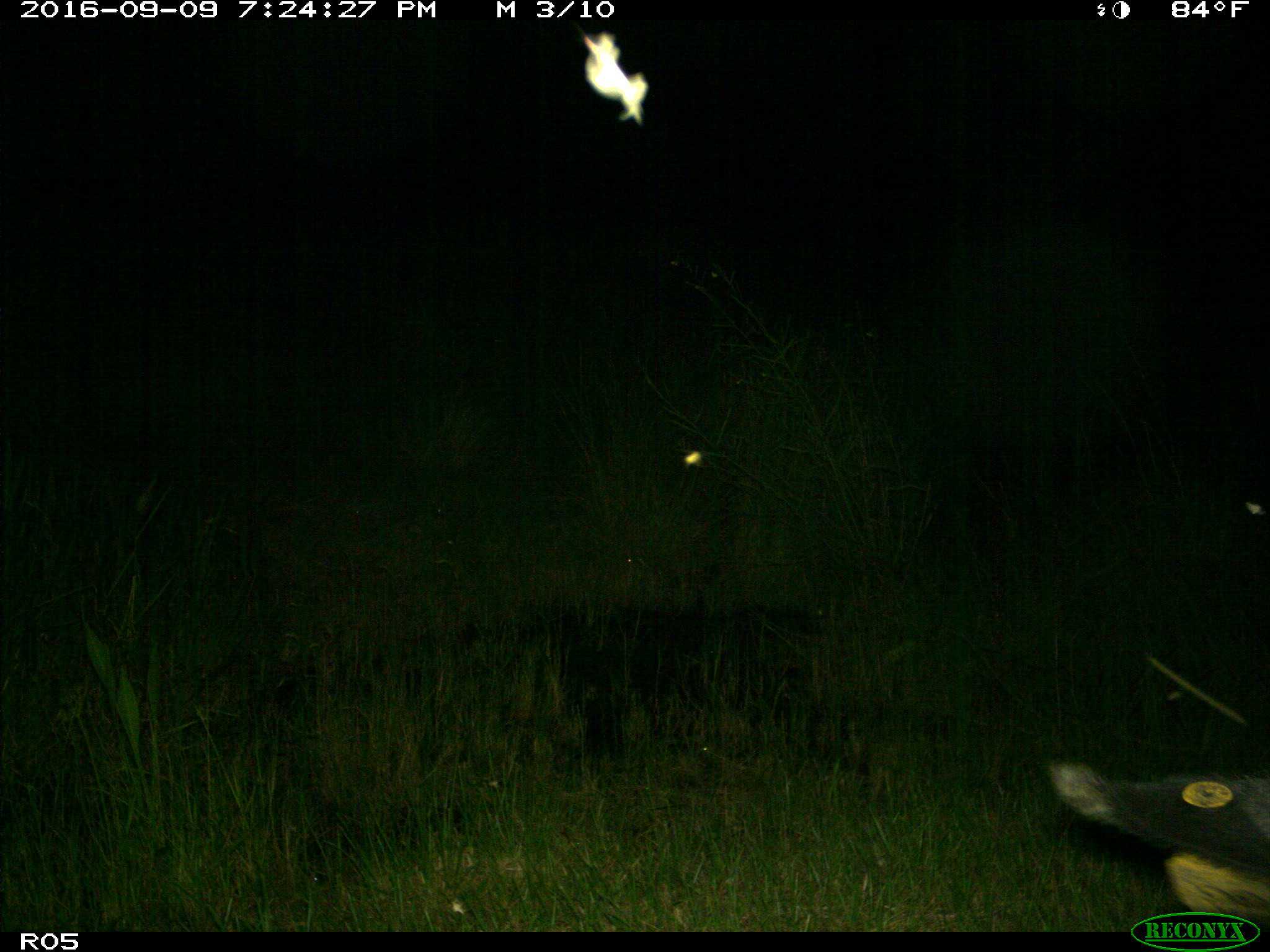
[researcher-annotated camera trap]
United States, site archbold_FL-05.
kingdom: Animalia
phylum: Chordata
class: Mammalia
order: Artiodactyla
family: Suidae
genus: Sus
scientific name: Sus scrofa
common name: wild boar